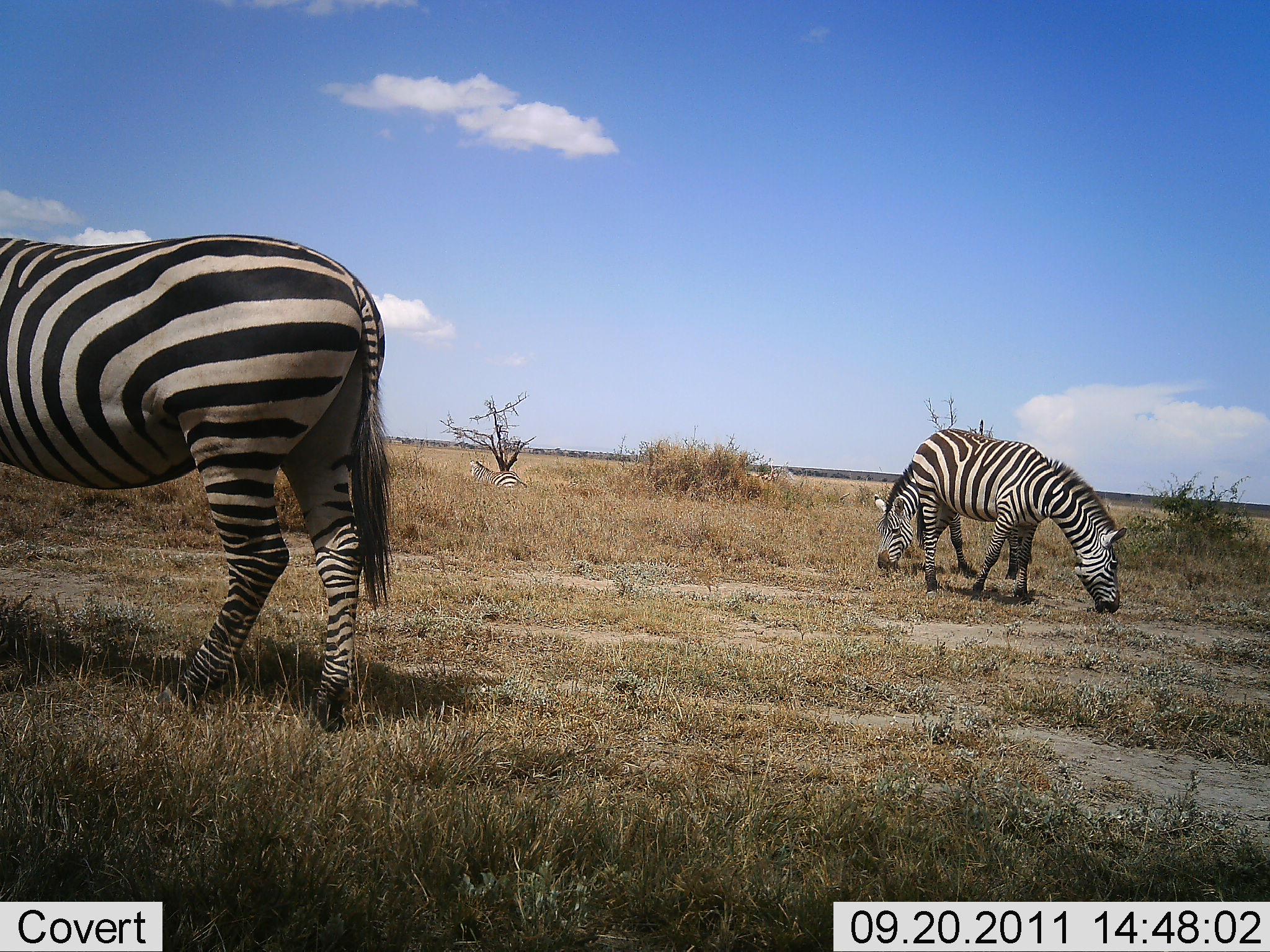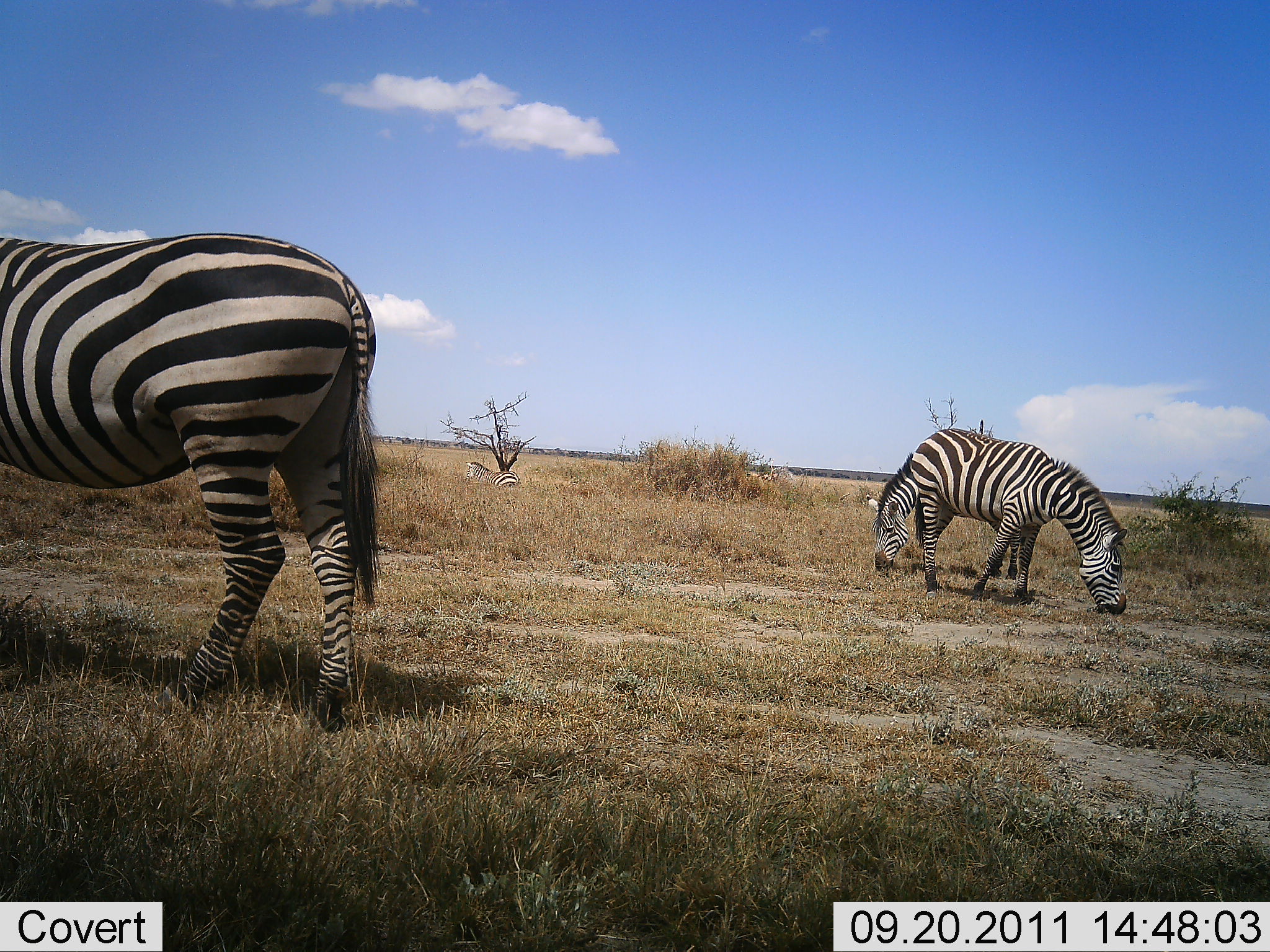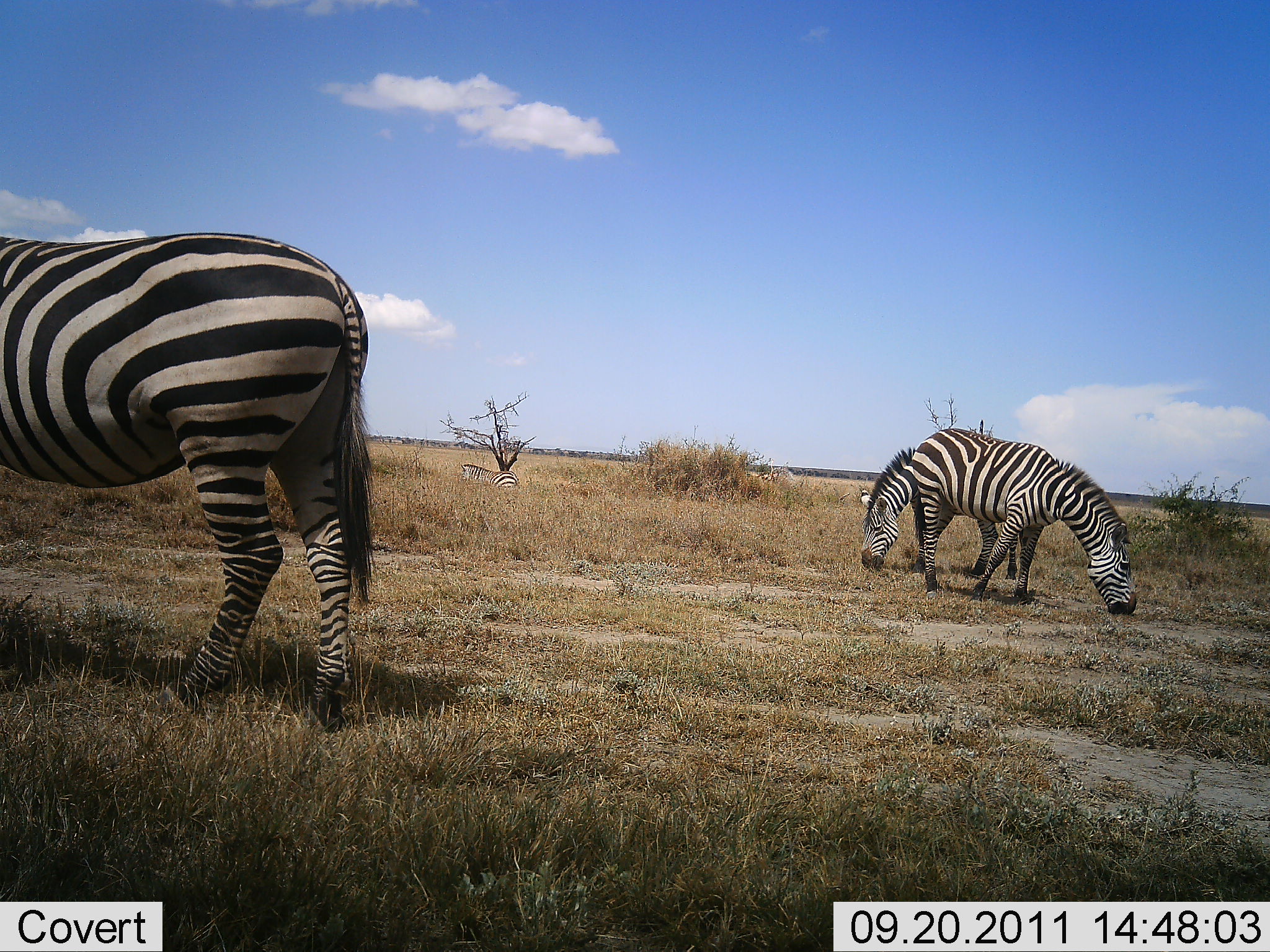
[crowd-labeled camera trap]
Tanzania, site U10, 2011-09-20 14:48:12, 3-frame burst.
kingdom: Animalia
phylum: Chordata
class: Mammalia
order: Perissodactyla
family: Equidae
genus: Equus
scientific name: Equus quagga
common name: plains zebra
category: zebra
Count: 4.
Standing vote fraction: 46%.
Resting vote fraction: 38%.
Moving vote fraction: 15%.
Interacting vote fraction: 0%.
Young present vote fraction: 0%.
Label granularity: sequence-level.